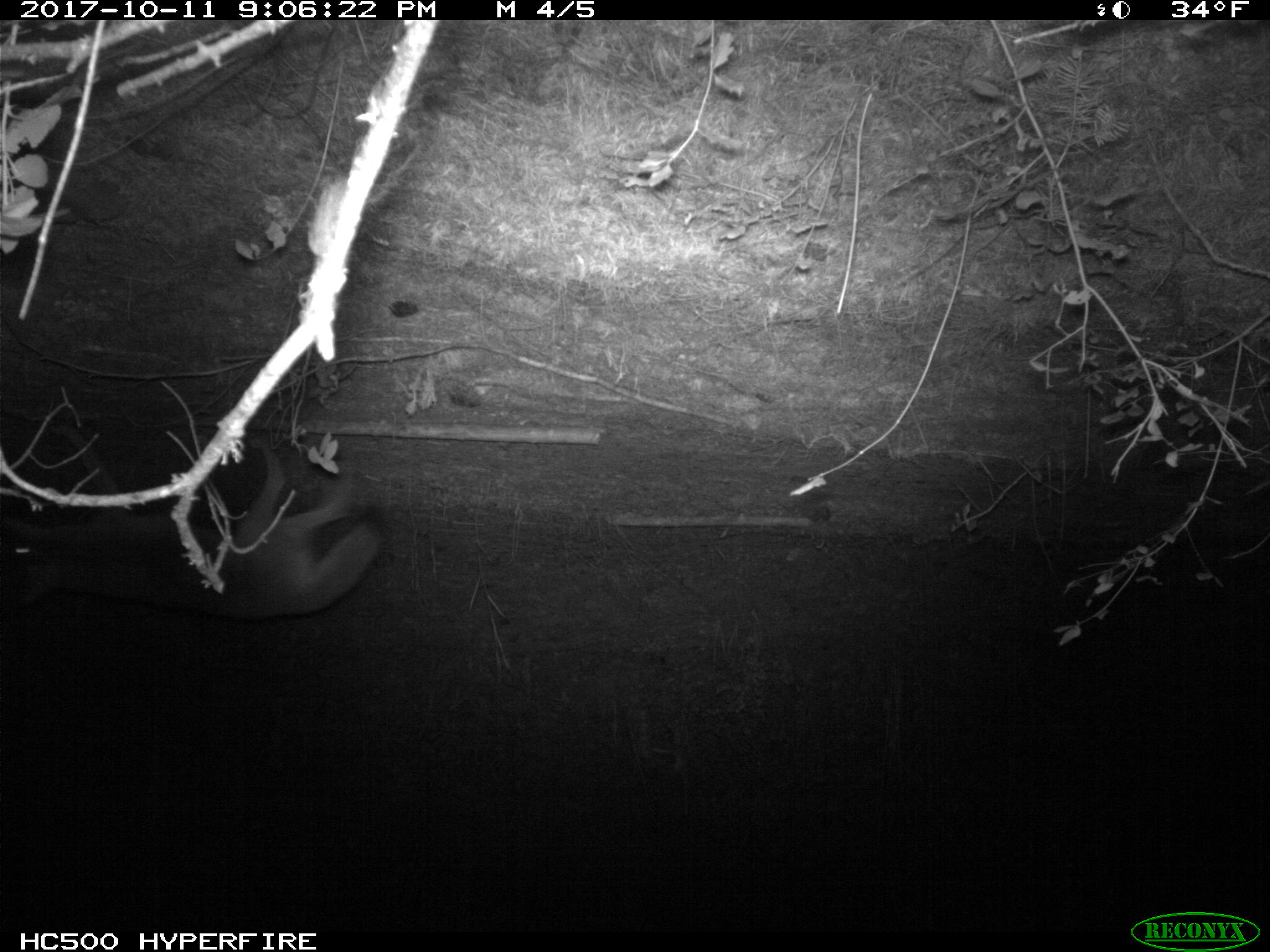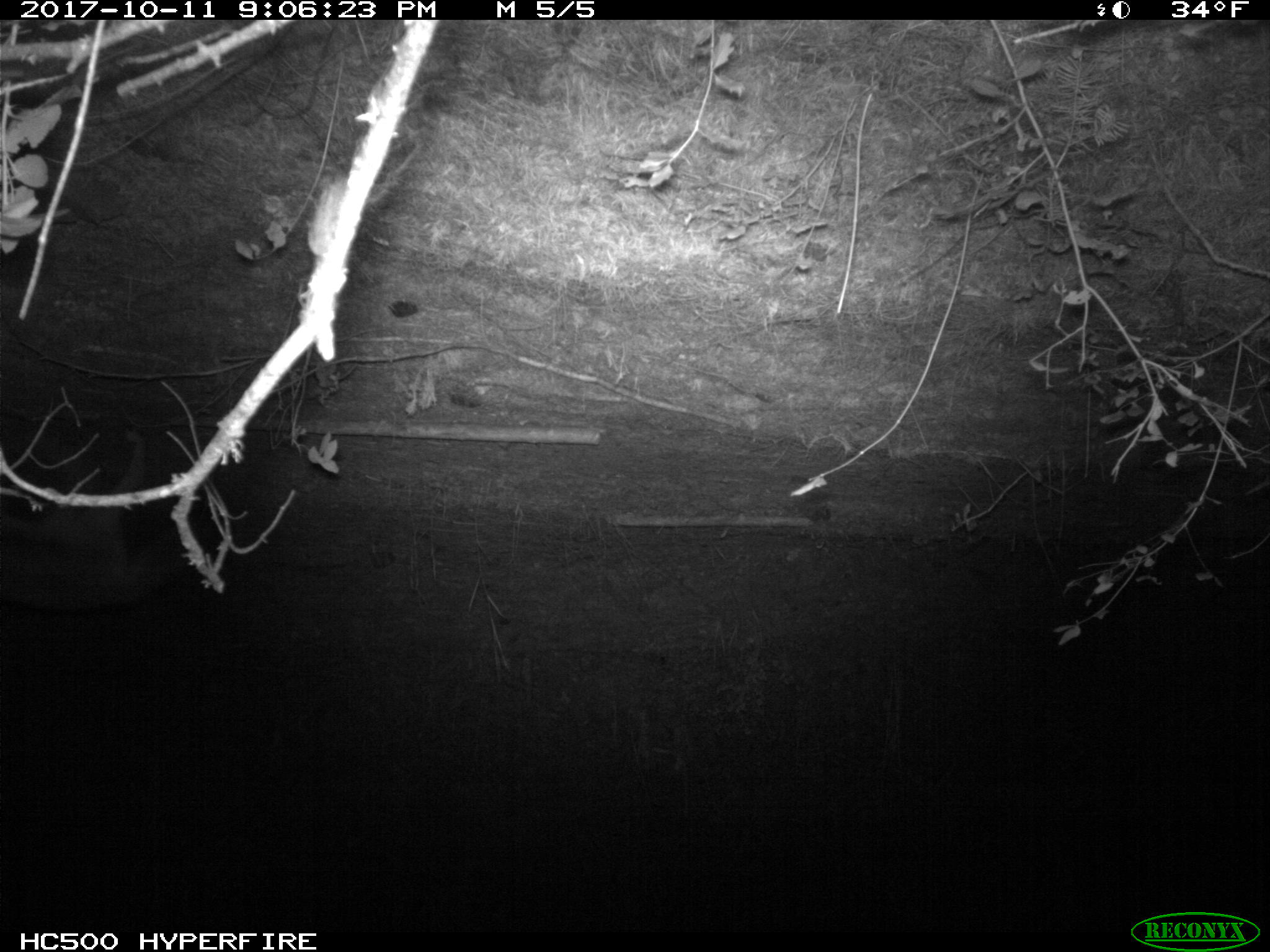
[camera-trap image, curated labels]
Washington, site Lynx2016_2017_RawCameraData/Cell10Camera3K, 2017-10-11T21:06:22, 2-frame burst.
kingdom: Animalia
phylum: Chordata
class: Mammalia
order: Carnivora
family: Canidae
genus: Canis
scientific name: Canis latrans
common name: coyote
Canis latrans (coyote). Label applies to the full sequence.